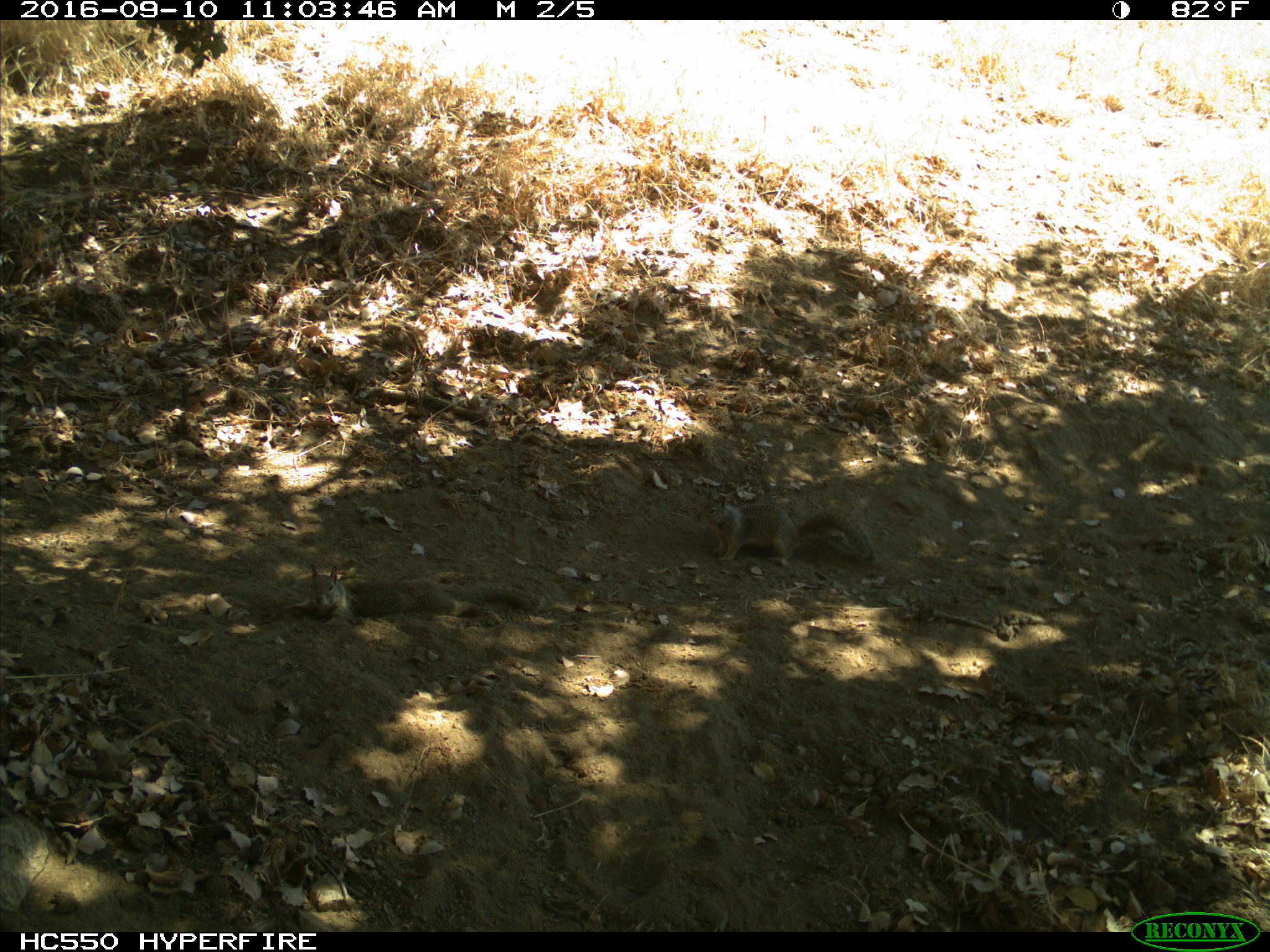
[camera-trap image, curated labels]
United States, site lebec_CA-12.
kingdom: Animalia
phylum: Chordata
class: Mammalia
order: Rodentia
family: Sciuridae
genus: Otospermophilus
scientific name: Otospermophilus beecheyi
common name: california ground squirrel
Otospermophilus beecheyi (california ground squirrel).